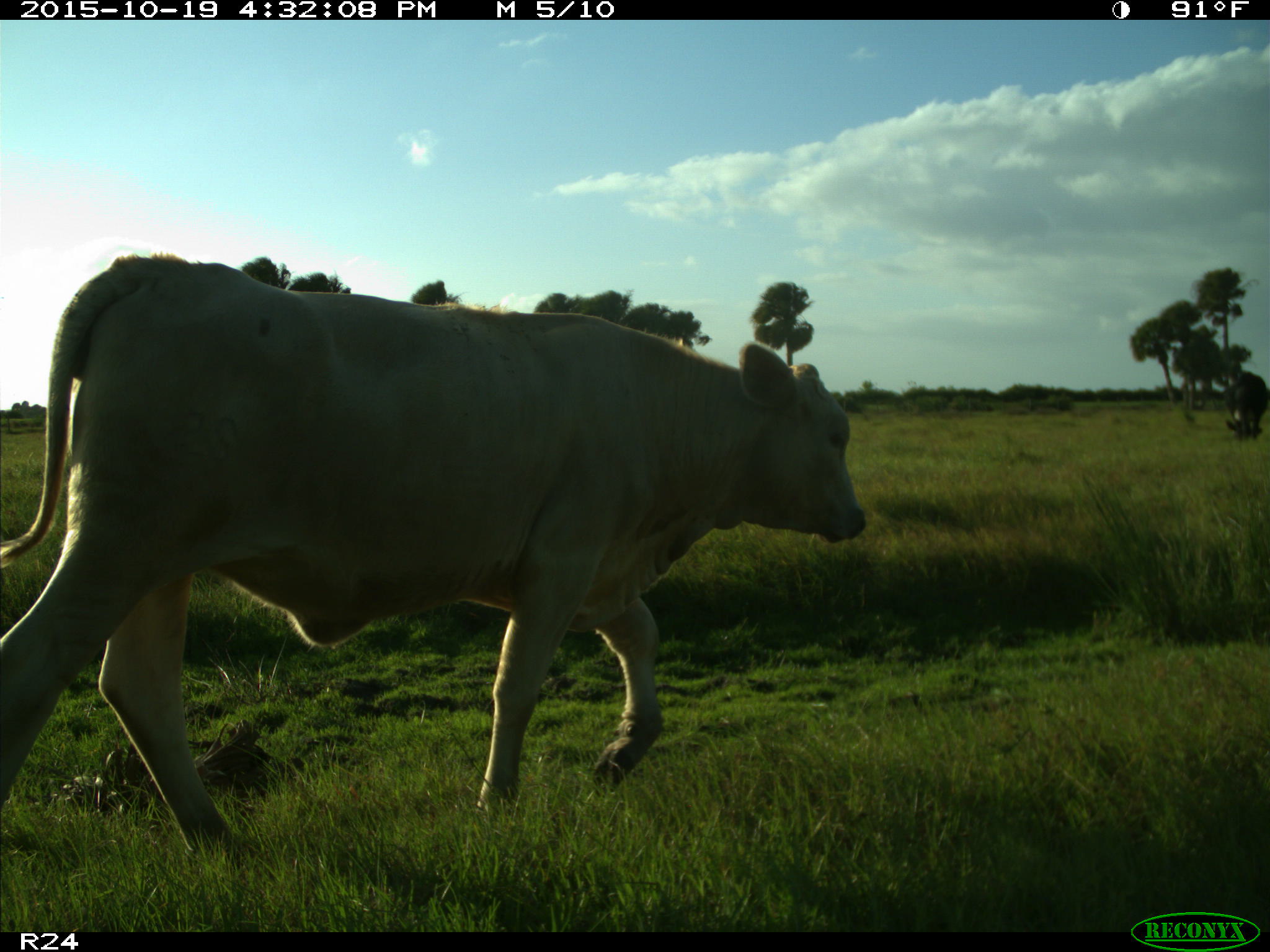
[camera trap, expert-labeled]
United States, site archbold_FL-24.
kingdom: Animalia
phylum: Chordata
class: Mammalia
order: Artiodactyla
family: Bovidae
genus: Bos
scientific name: Bos taurus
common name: domestic cow